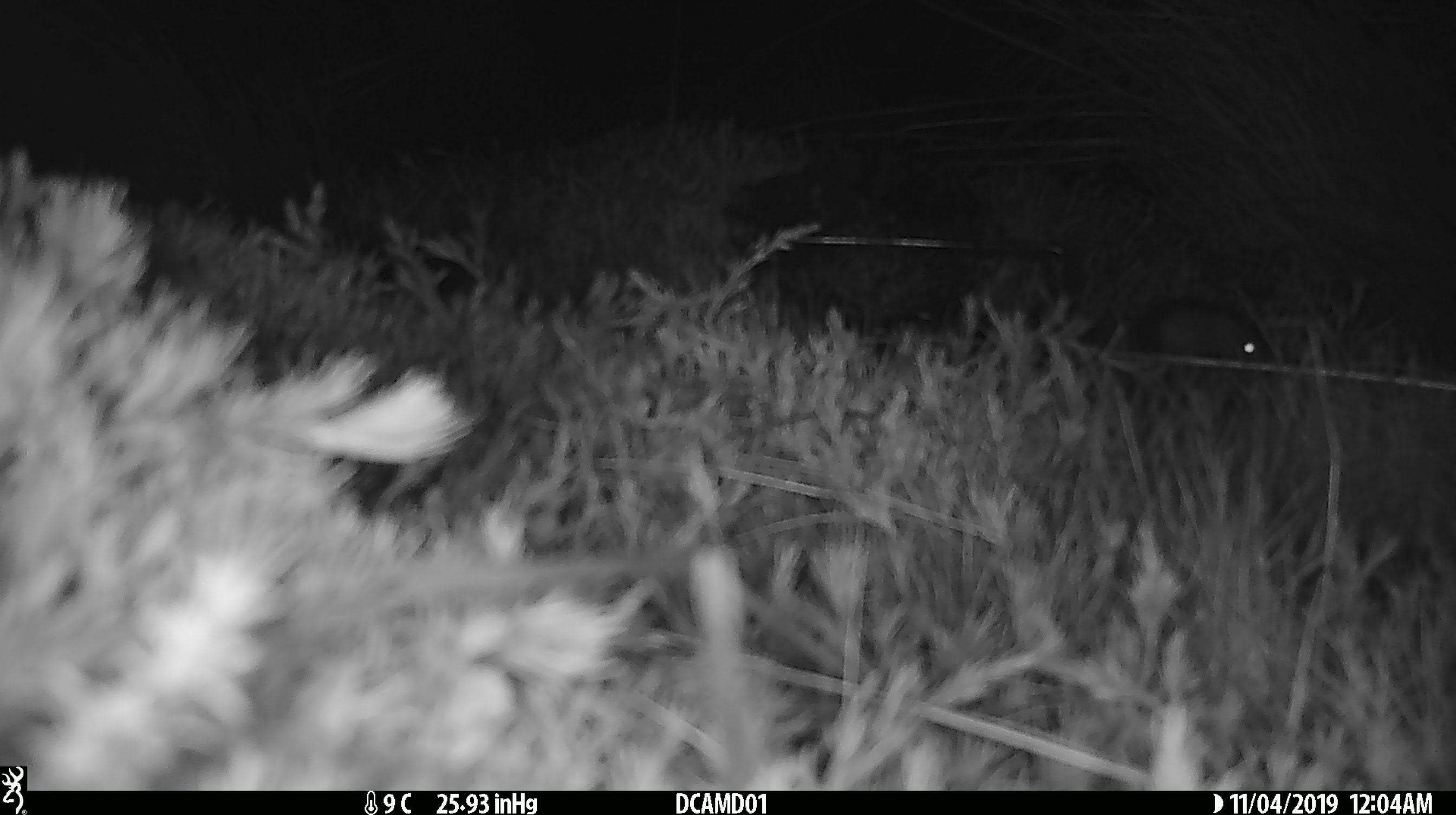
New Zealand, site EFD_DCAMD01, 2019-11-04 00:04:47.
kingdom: Animalia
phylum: Chordata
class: Mammalia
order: Rodentia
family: Muridae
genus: Mus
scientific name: Mus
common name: mouse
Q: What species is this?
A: Mouse (Mus).